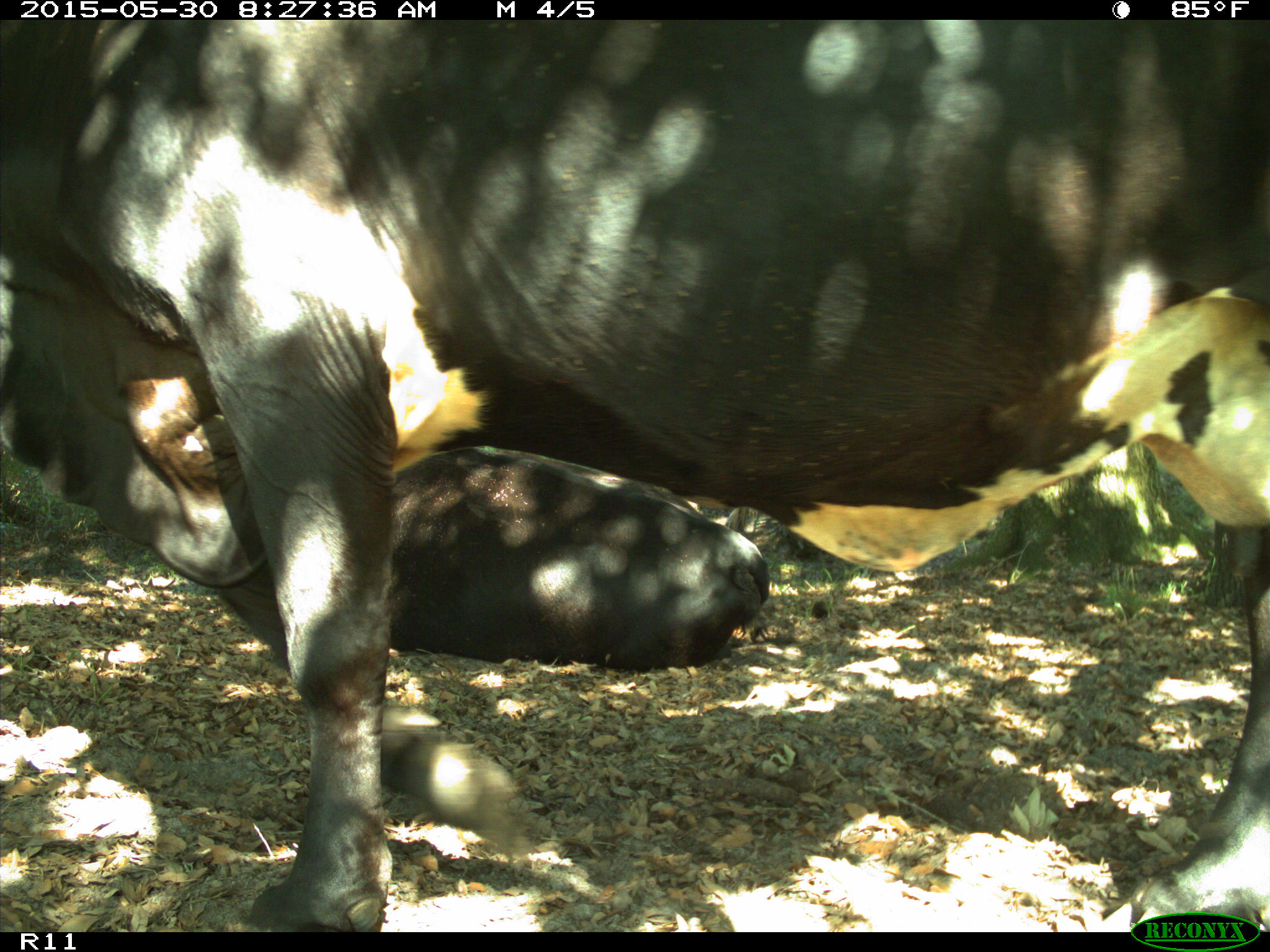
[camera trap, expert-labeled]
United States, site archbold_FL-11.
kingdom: Animalia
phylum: Chordata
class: Mammalia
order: Artiodactyla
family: Bovidae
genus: Bos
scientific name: Bos taurus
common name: domestic cow